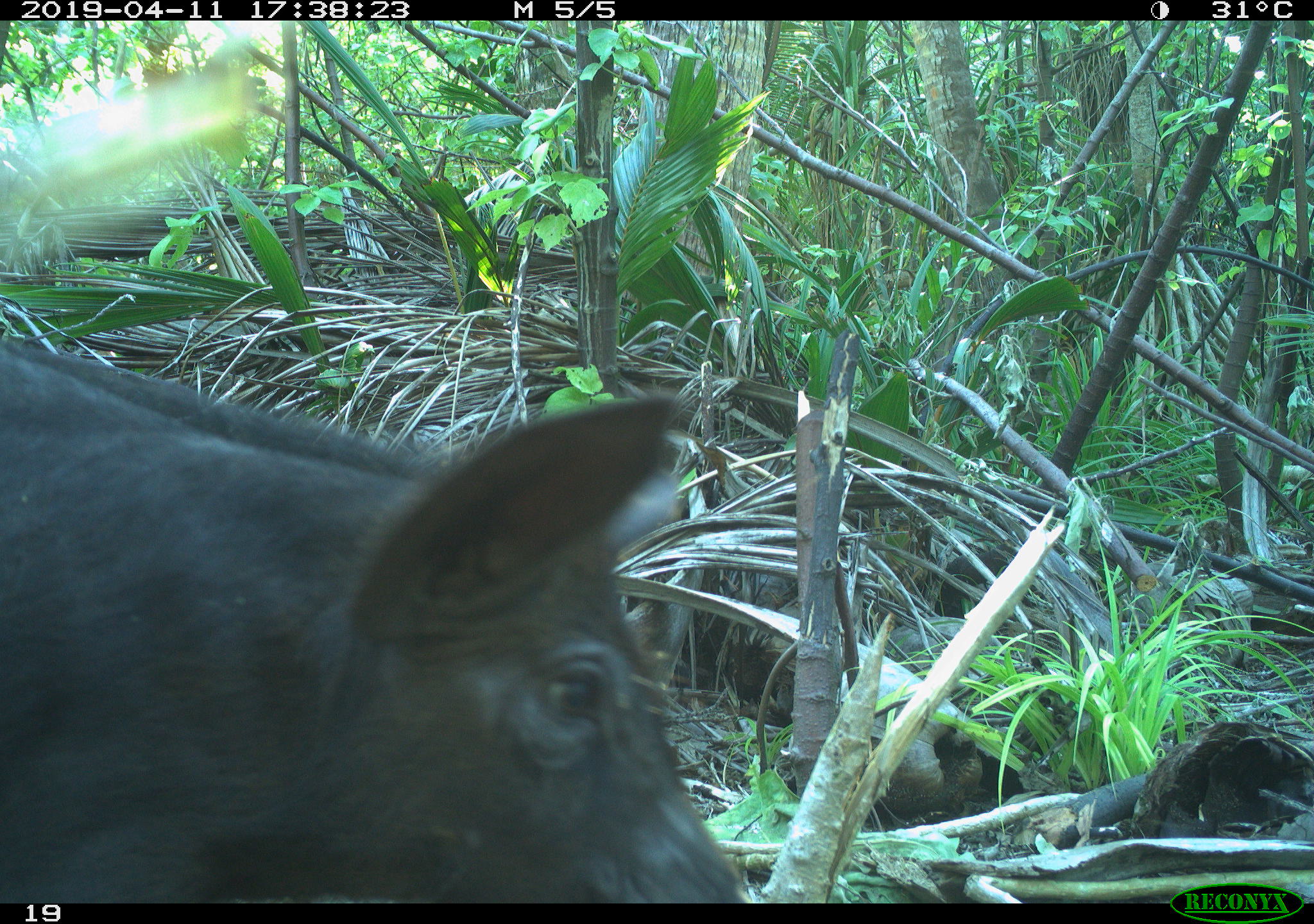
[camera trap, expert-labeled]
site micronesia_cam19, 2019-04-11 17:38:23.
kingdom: Animalia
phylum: Chordata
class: Mammalia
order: Artiodactyla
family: Suidae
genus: Sus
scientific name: Sus scrofa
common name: pig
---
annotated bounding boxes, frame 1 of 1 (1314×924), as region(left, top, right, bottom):
pig: region(0, 326, 749, 906)